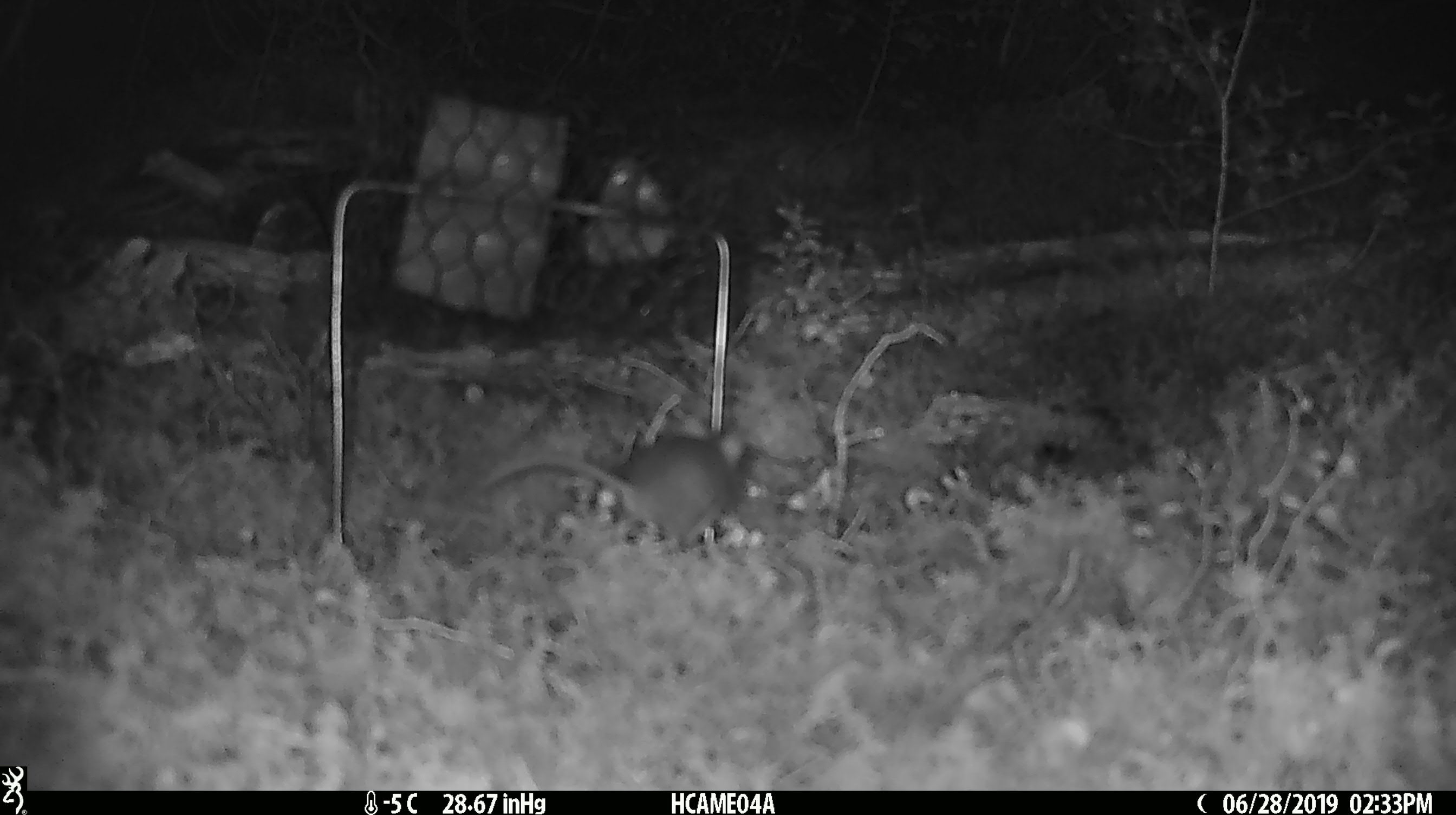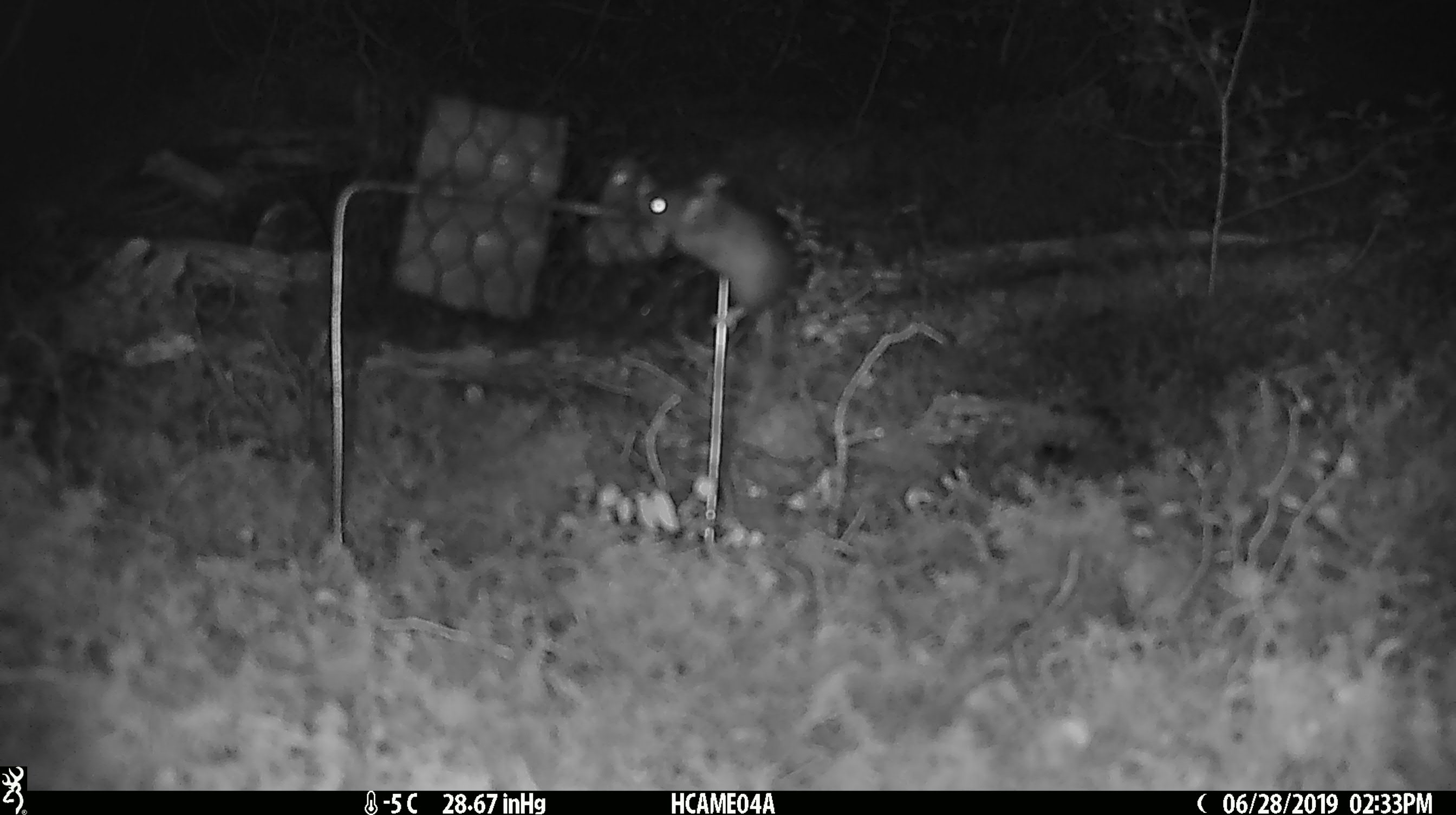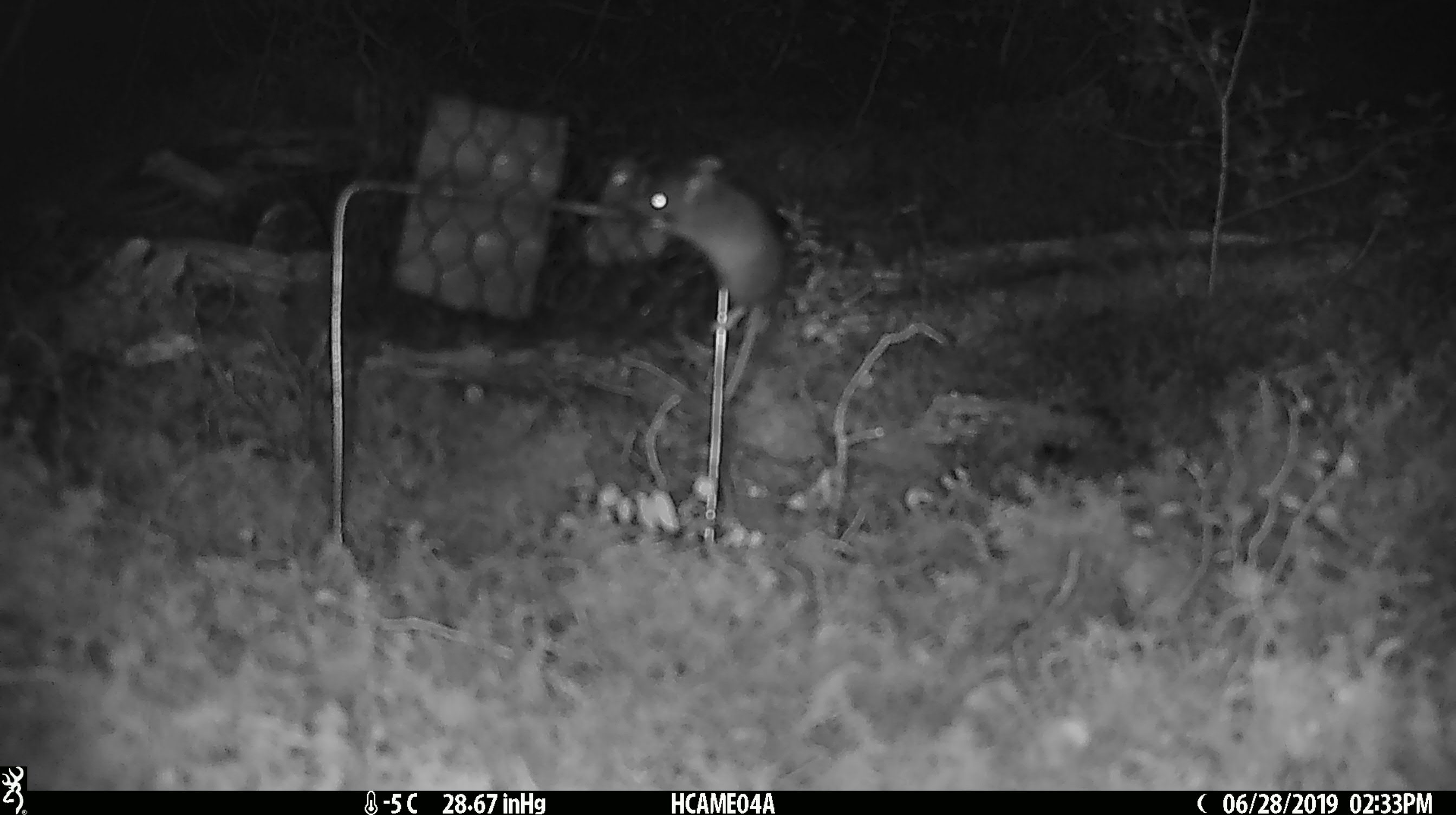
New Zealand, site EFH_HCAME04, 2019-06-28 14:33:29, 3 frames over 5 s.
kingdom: Animalia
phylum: Chordata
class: Mammalia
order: Rodentia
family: Muridae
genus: Mus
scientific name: Mus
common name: mouse